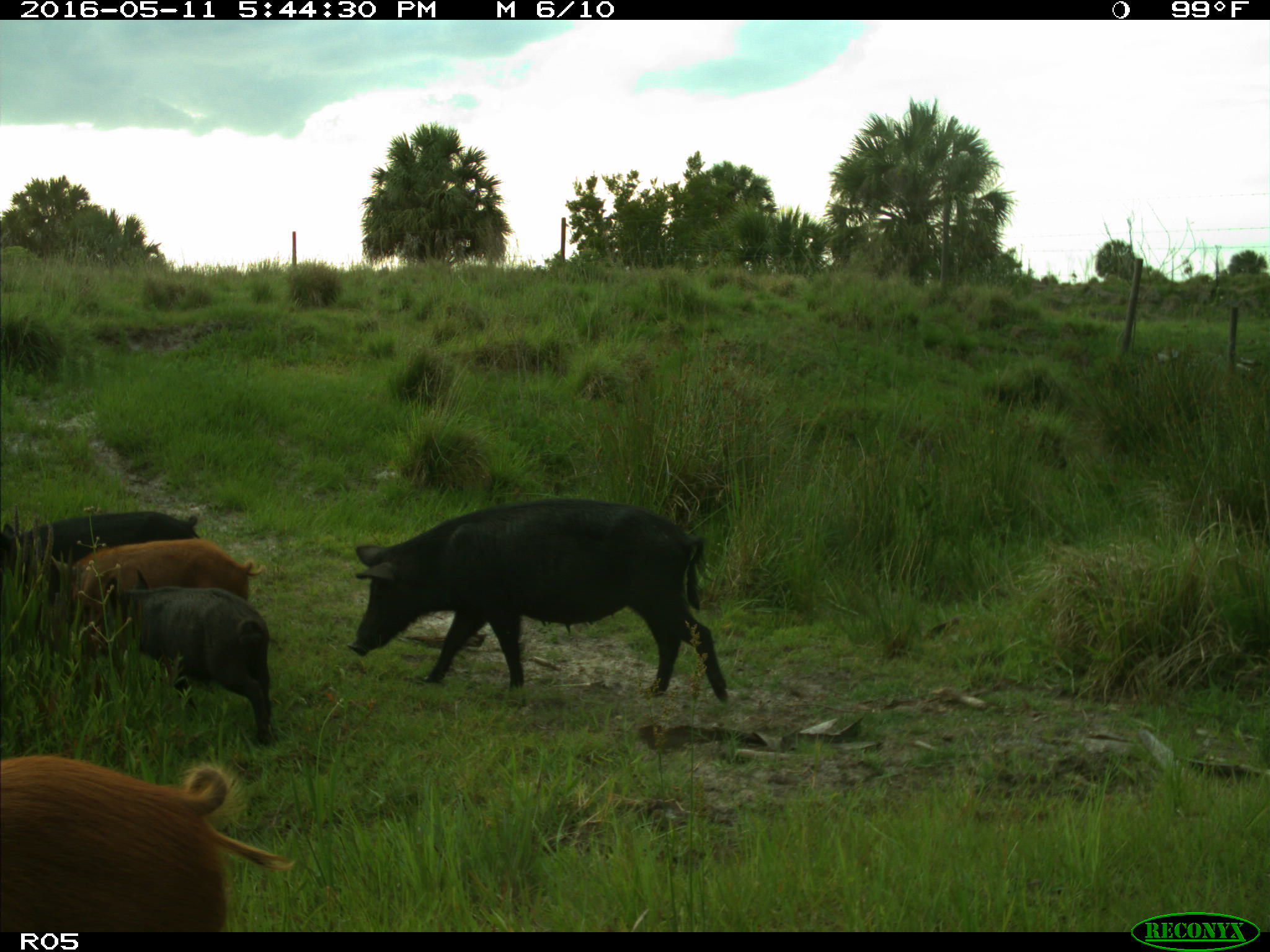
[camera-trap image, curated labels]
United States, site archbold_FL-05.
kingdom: Animalia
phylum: Chordata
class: Mammalia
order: Artiodactyla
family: Suidae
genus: Sus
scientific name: Sus scrofa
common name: wild boar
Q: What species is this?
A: Sus scrofa (wild boar).